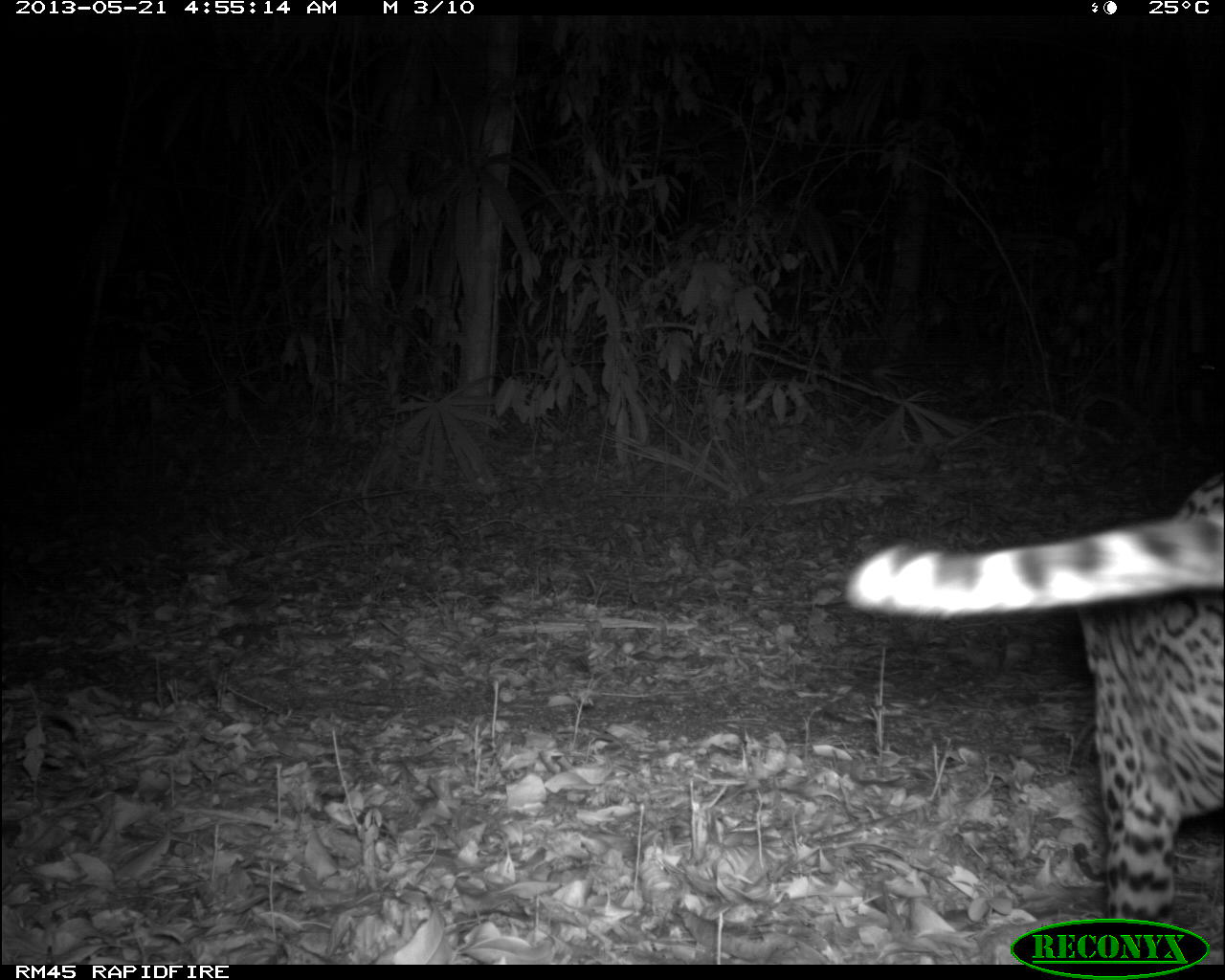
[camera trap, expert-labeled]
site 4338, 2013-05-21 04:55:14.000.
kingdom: Animalia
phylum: Chordata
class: Mammalia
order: Carnivora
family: Felidae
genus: Leopardus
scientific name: Leopardus pardalis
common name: ocelot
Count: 1.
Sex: female.